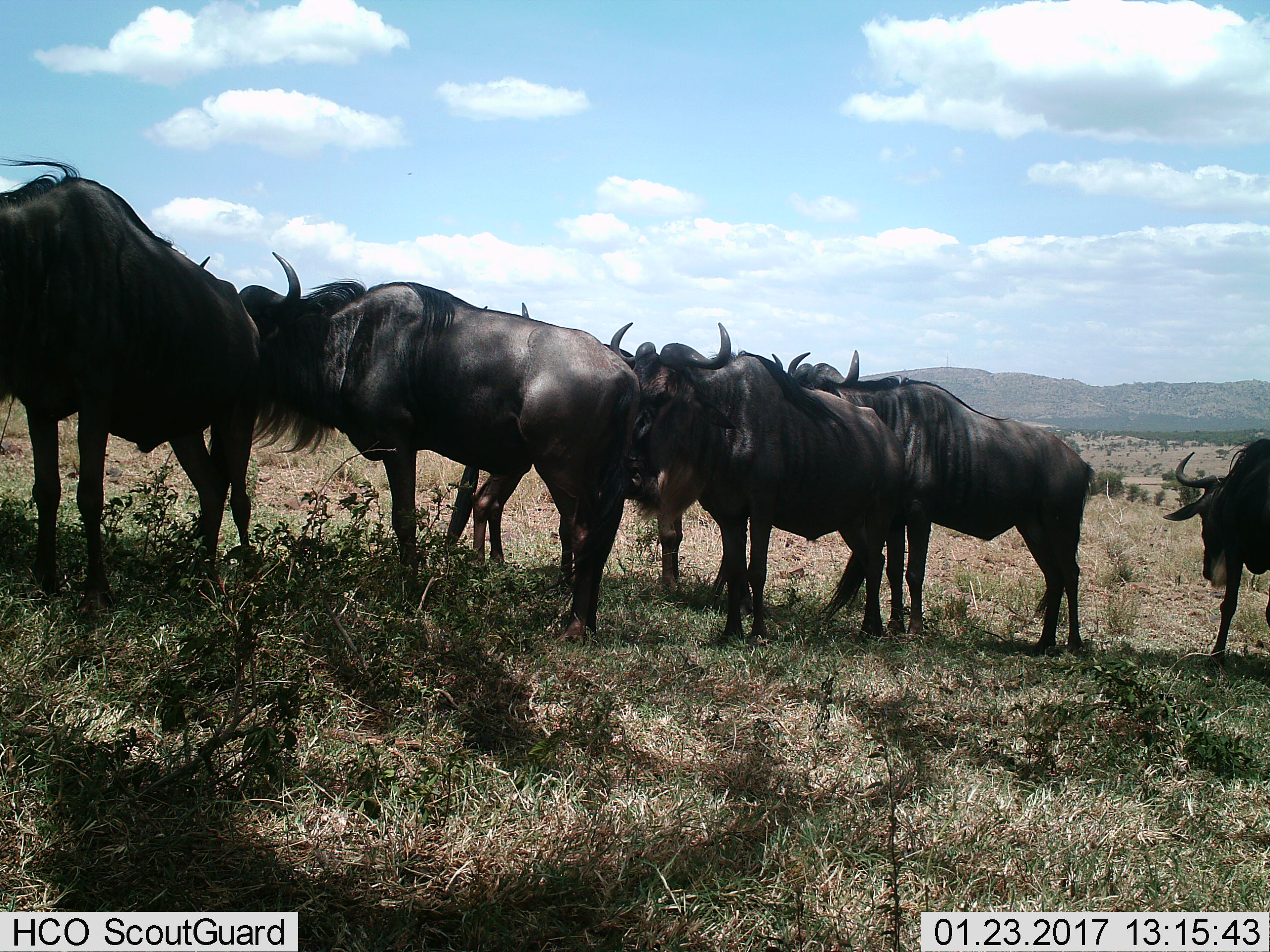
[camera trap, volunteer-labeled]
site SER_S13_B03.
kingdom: Animalia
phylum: Chordata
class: Mammalia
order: Artiodactyla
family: Bovidae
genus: Connochaetes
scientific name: Connochaetes taurinus taurinus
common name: blue wildebeest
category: wildebeestblue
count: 6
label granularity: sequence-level